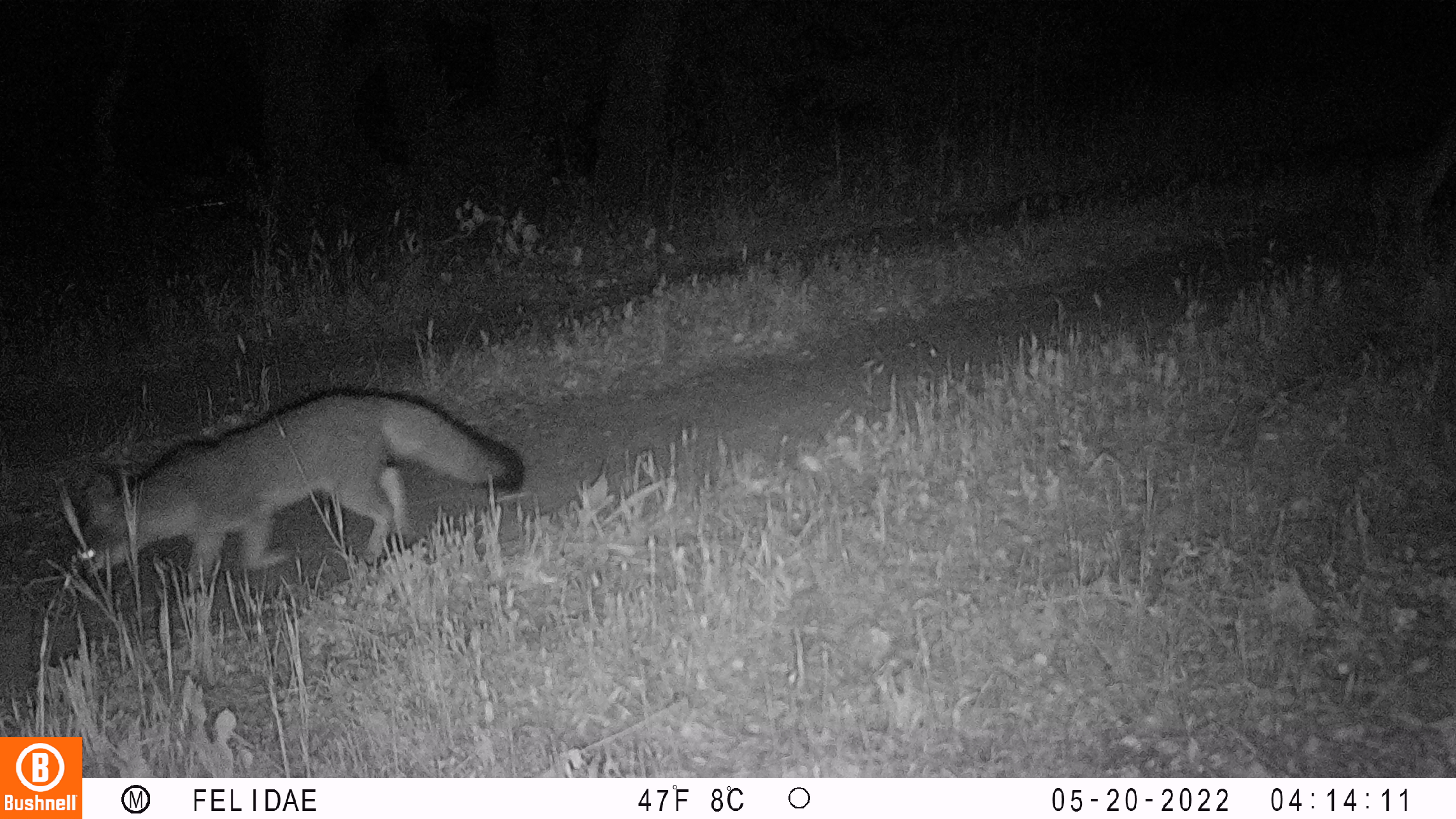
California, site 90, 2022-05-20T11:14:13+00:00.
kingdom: Animalia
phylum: Chordata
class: Mammalia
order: Carnivora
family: Canidae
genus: Urocyon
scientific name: Urocyon cinereoargenteus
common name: gray fox